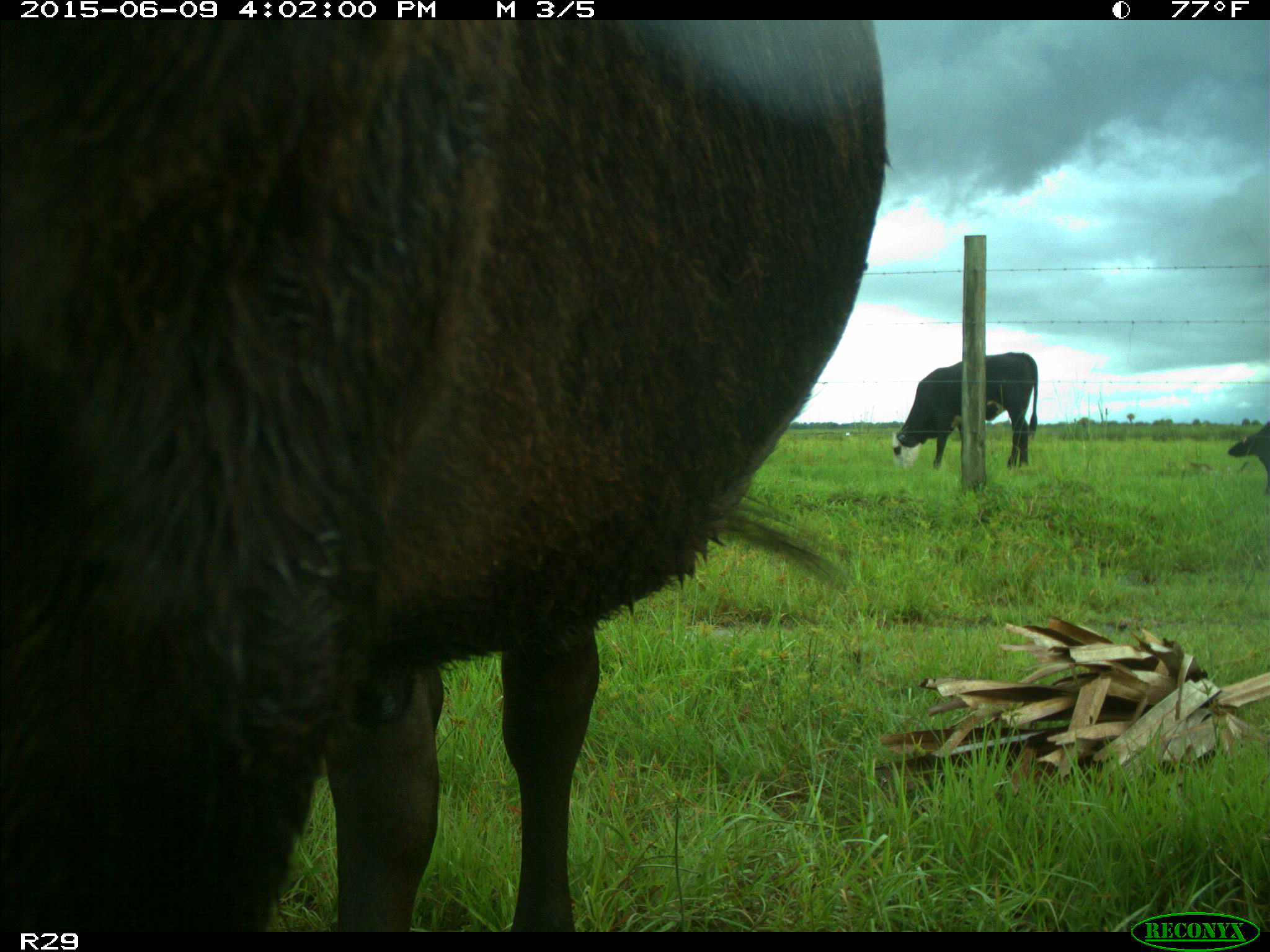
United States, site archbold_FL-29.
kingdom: Animalia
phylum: Chordata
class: Mammalia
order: Artiodactyla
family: Bovidae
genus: Bos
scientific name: Bos taurus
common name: domestic cow